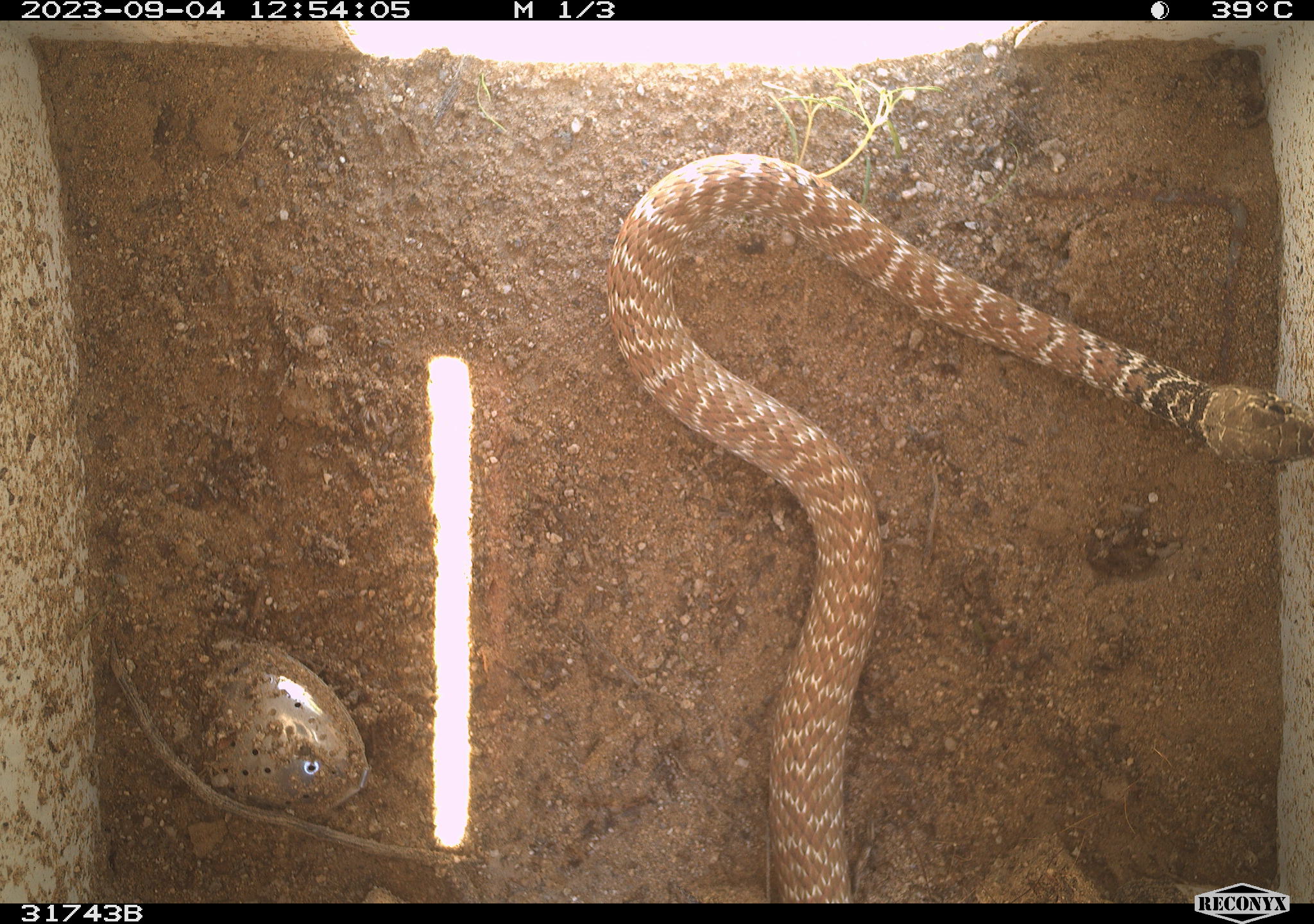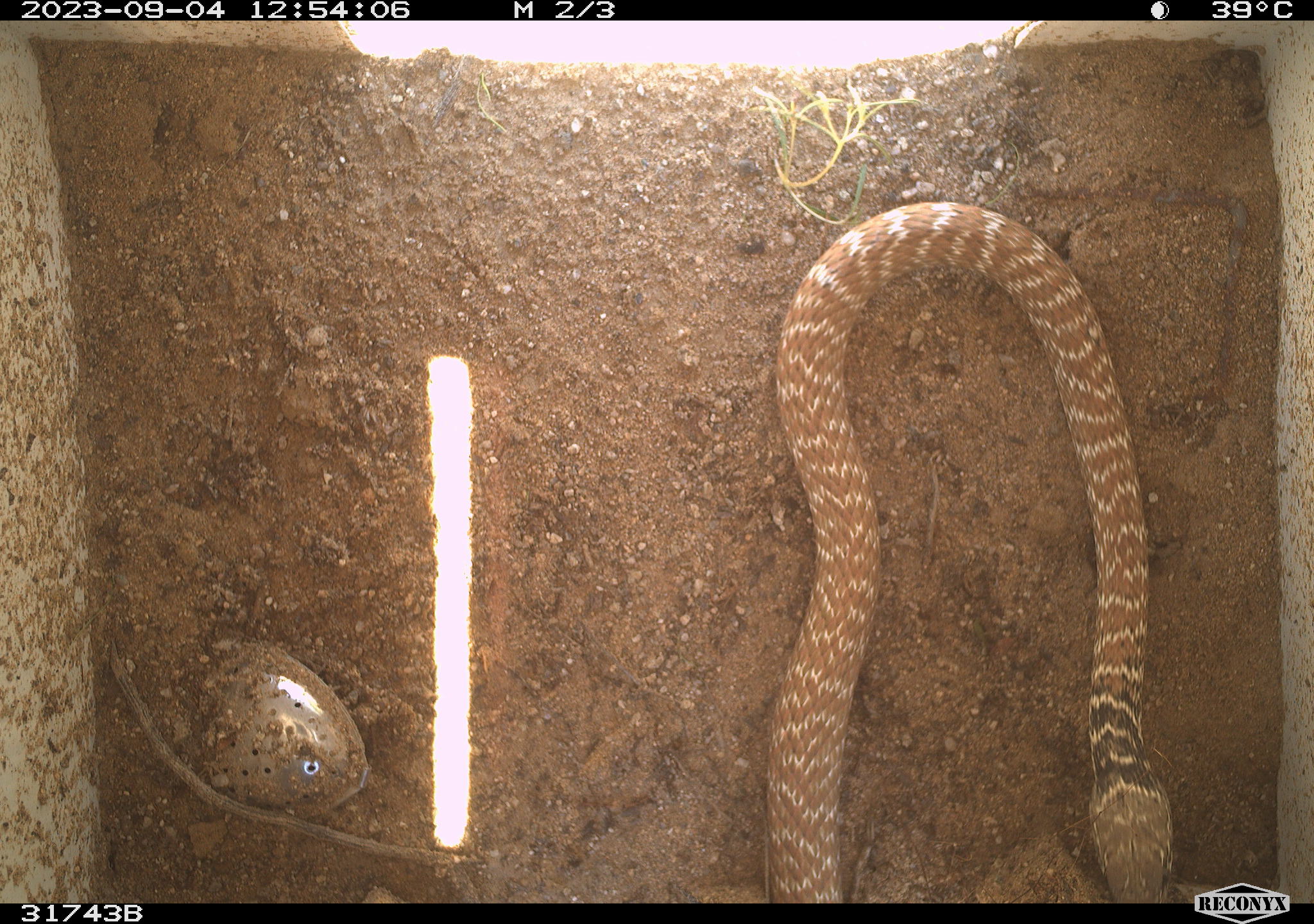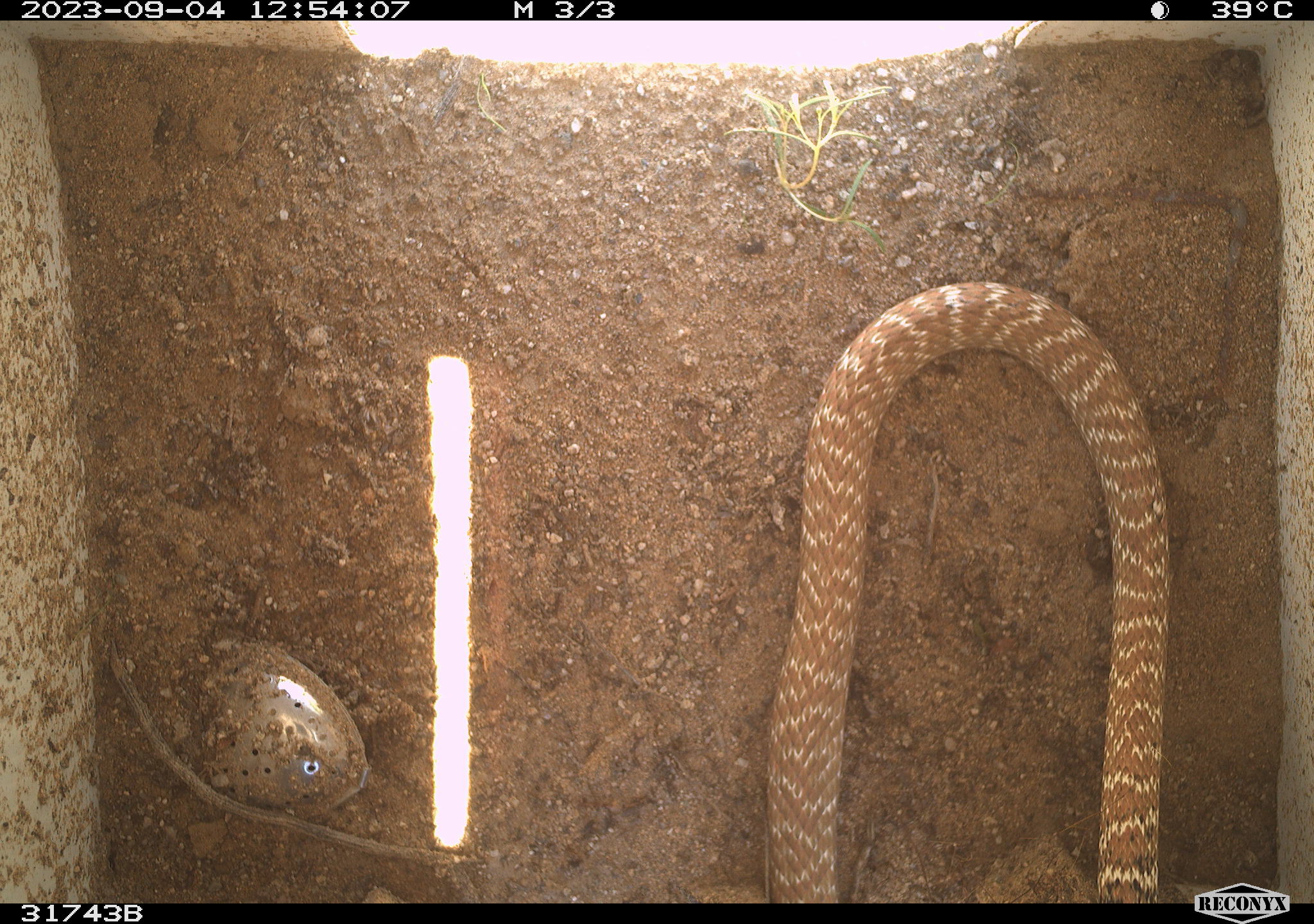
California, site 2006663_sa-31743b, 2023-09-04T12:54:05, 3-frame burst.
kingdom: Animalia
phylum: Chordata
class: Reptilia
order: Squamata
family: Colubridae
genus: Masticophis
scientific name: Masticophis flagellum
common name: coachwhip